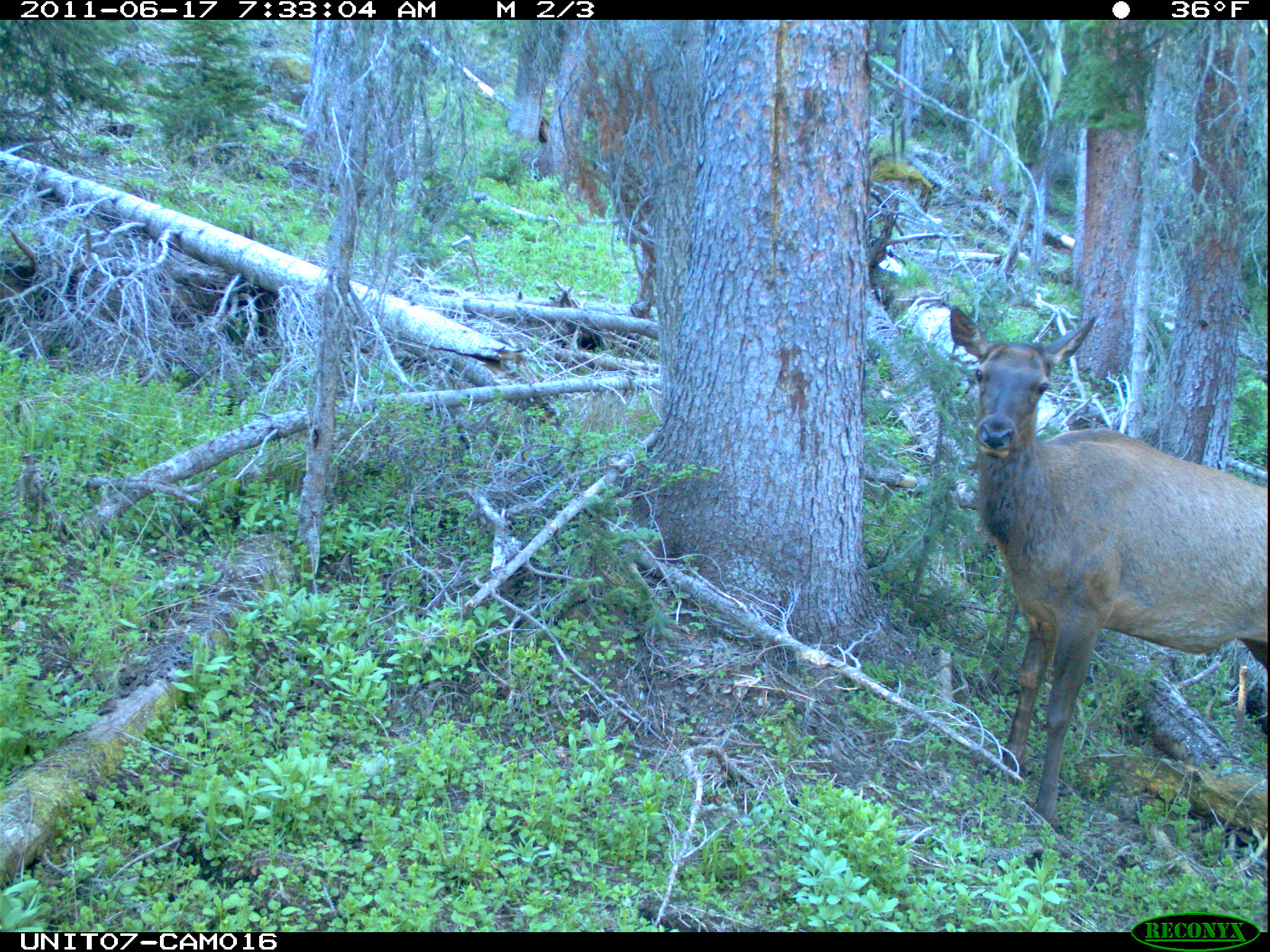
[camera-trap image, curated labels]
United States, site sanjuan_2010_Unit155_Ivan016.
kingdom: Animalia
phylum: Chordata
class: Mammalia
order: Artiodactyla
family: Cervidae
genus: Cervus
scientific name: Cervus elaphus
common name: red deer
Cervus elaphus (red deer).